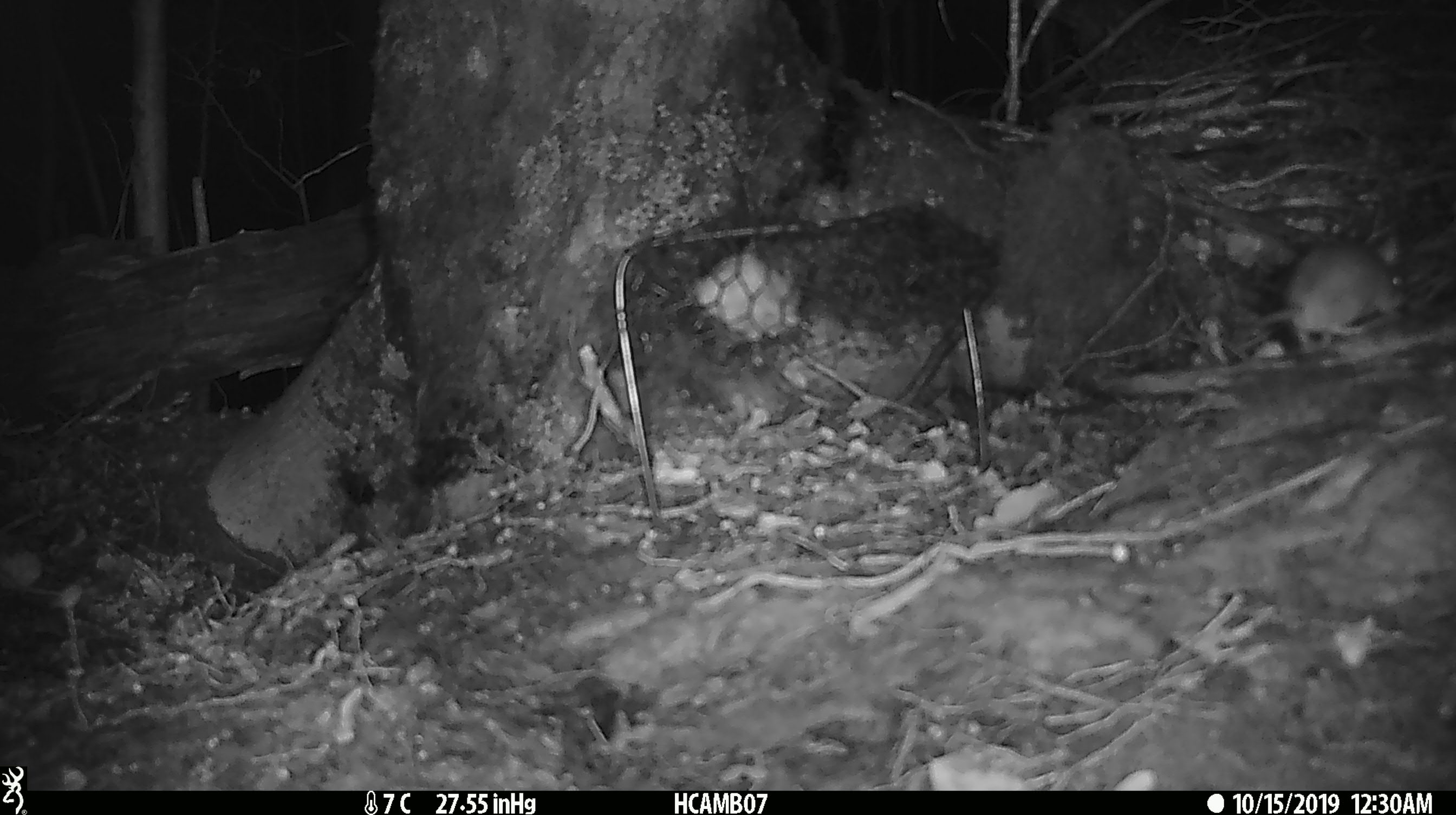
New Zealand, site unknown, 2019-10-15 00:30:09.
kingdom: Animalia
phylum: Chordata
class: Mammalia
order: Rodentia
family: Muridae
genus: Mus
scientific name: Mus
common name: mouse